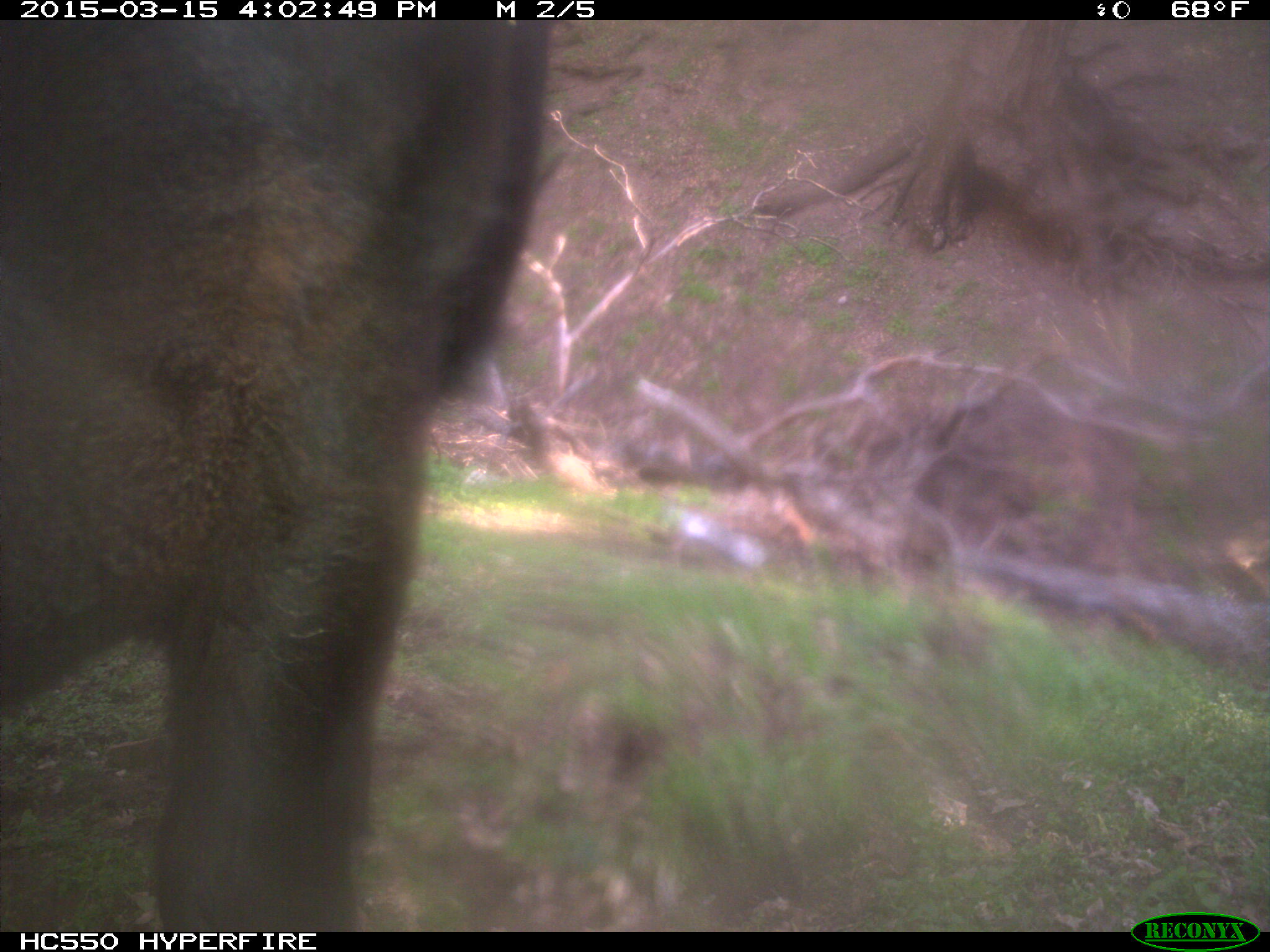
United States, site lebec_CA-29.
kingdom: Animalia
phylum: Chordata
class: Mammalia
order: Artiodactyla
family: Bovidae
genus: Bos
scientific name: Bos taurus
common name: domestic cow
Bos taurus (domestic cow).